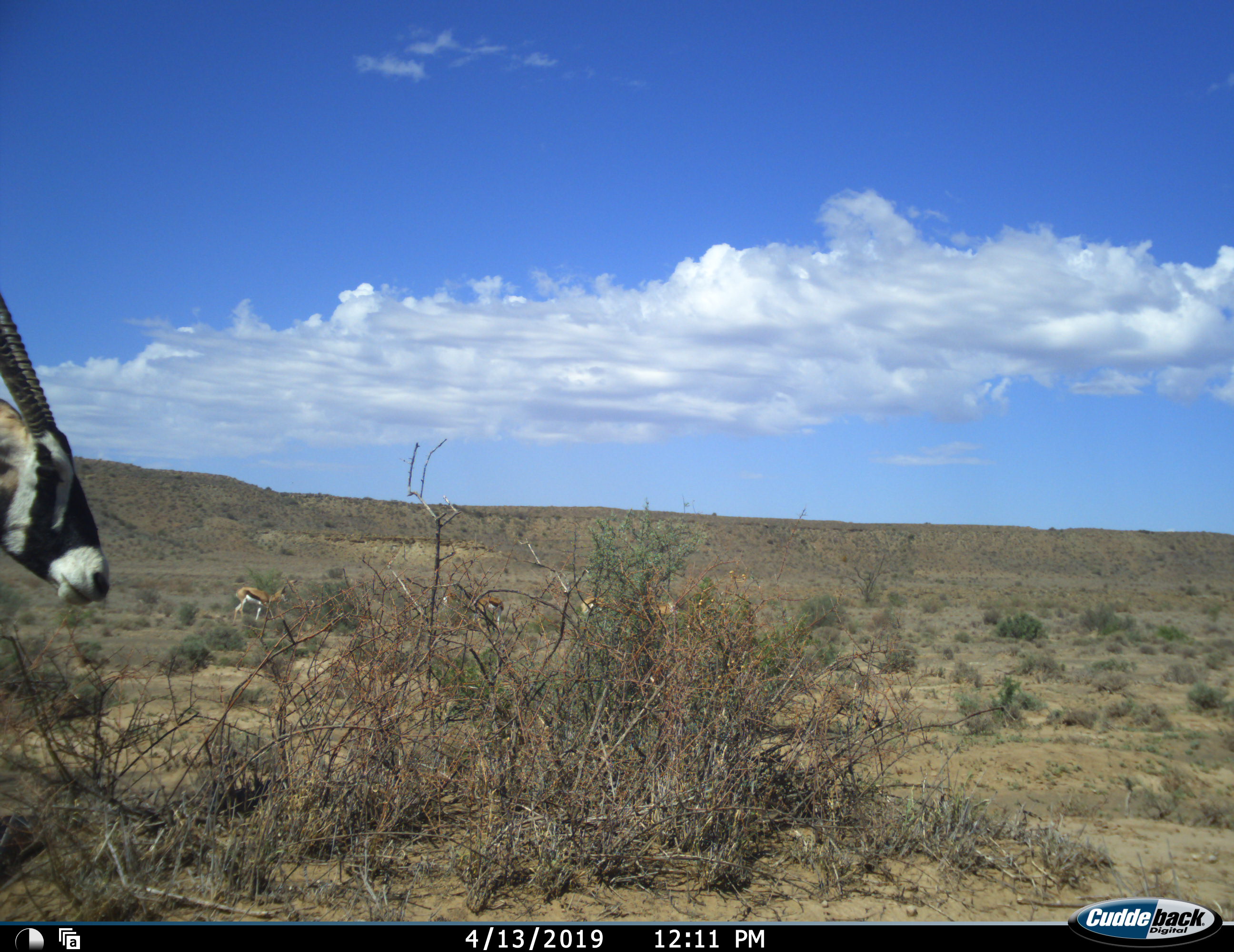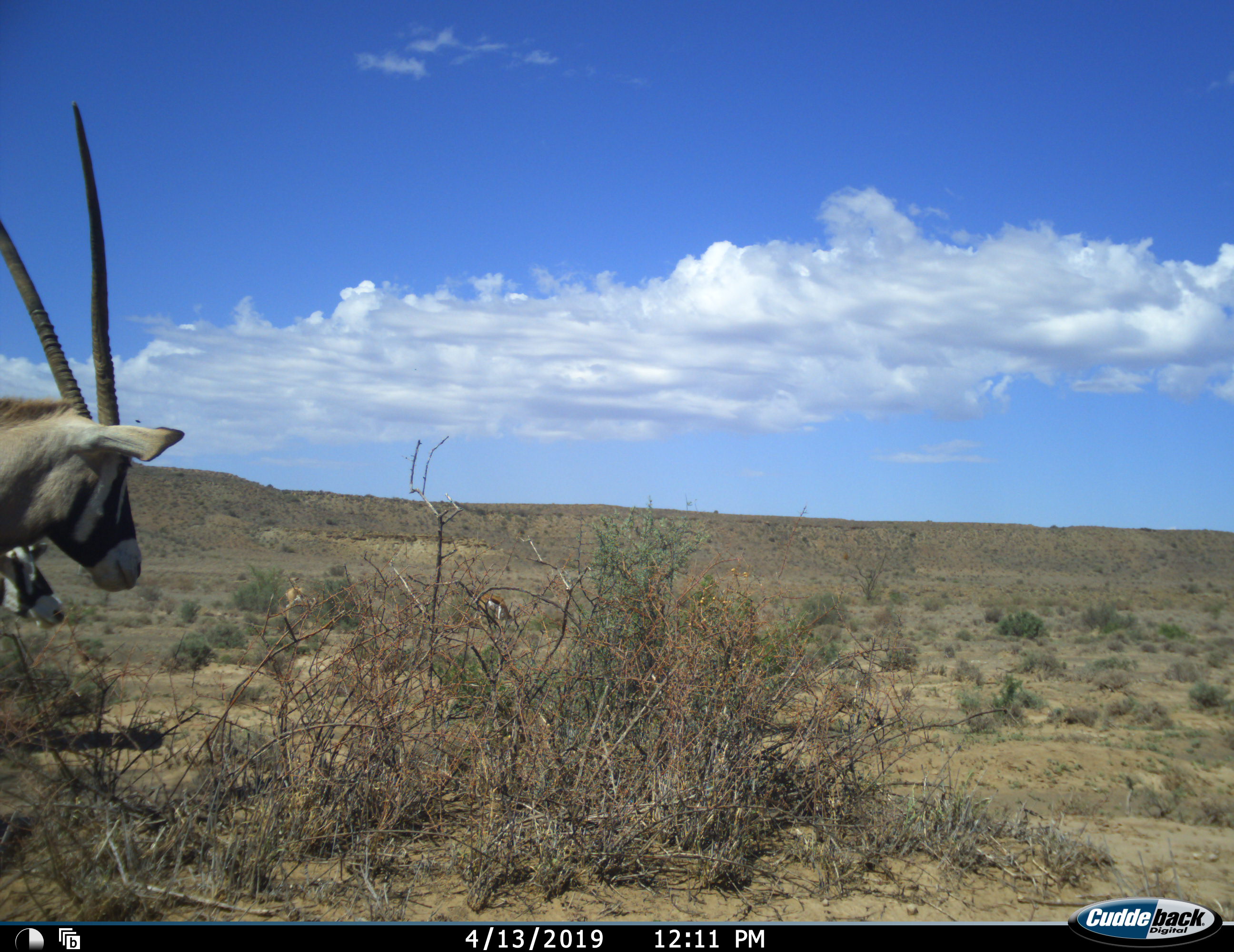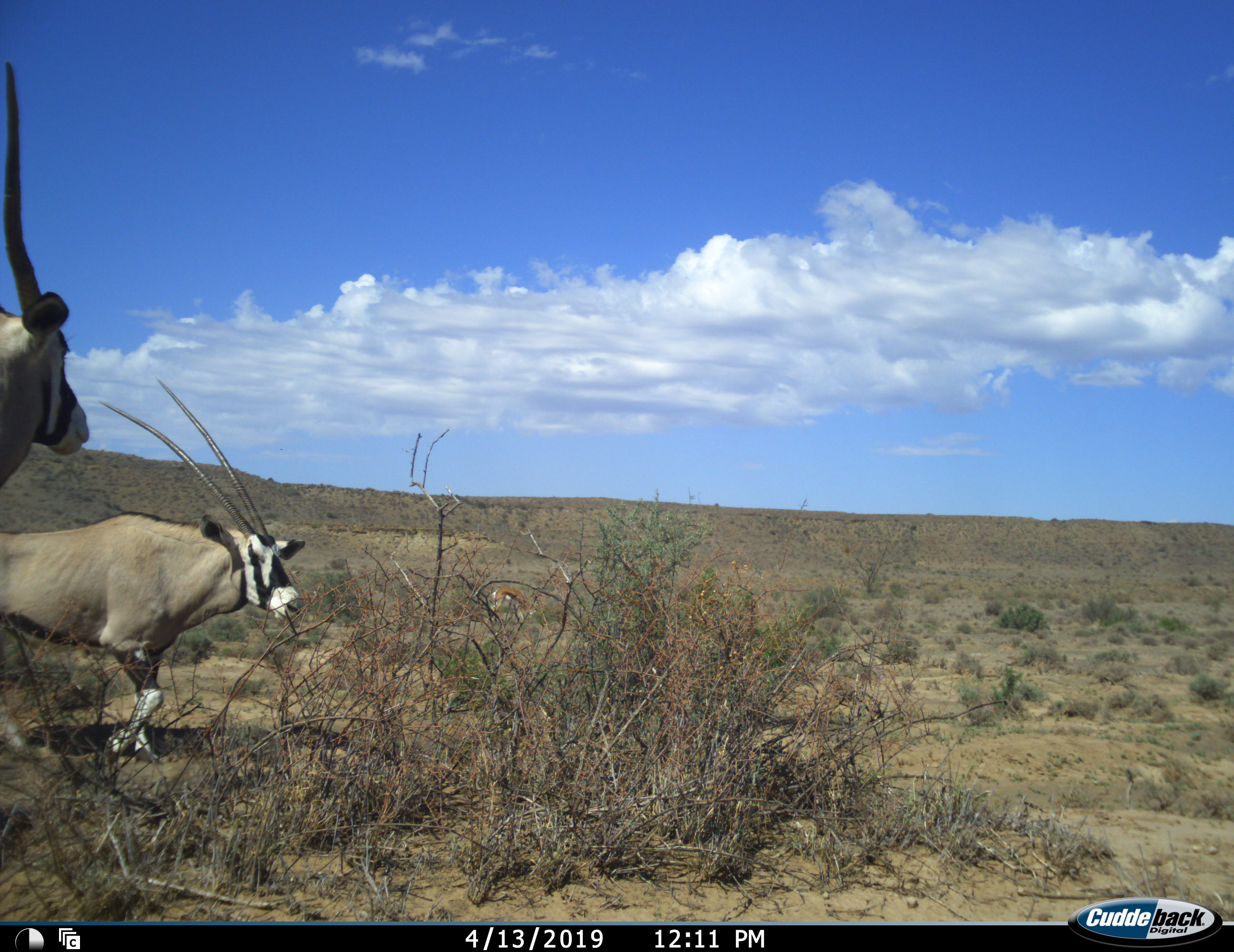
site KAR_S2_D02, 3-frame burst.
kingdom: Animalia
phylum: Chordata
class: Mammalia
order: Artiodactyla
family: Bovidae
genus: Oryx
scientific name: Oryx gazella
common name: gemsbok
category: oryx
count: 2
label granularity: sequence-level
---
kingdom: Animalia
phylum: Chordata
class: Mammalia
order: Artiodactyla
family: Bovidae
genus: Antidorcas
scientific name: Antidorcas marsupialis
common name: springbok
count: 4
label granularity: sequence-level